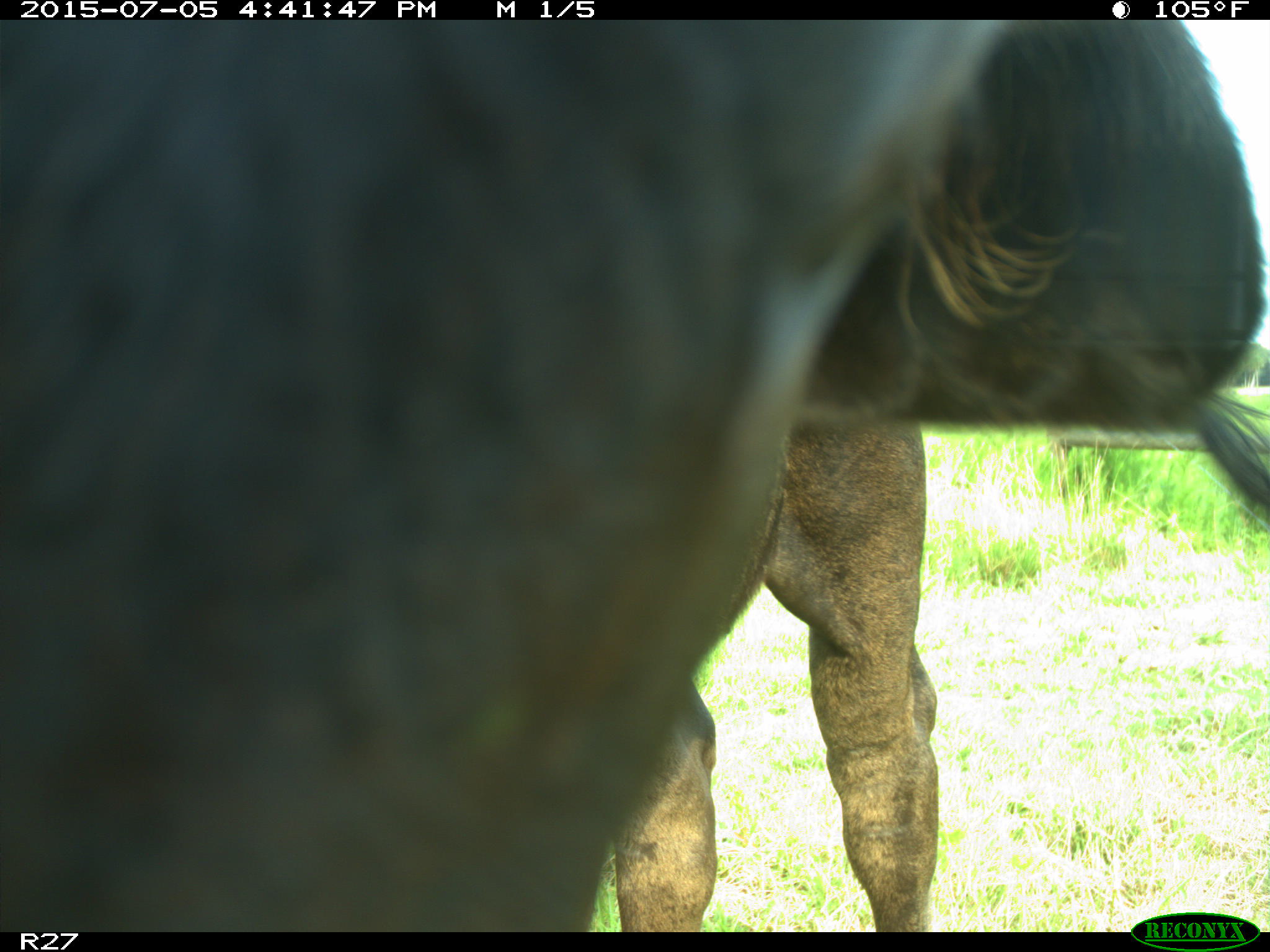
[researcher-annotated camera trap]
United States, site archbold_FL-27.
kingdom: Animalia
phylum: Chordata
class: Mammalia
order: Artiodactyla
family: Bovidae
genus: Bos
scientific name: Bos taurus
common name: domestic cow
Bos taurus (domestic cow).